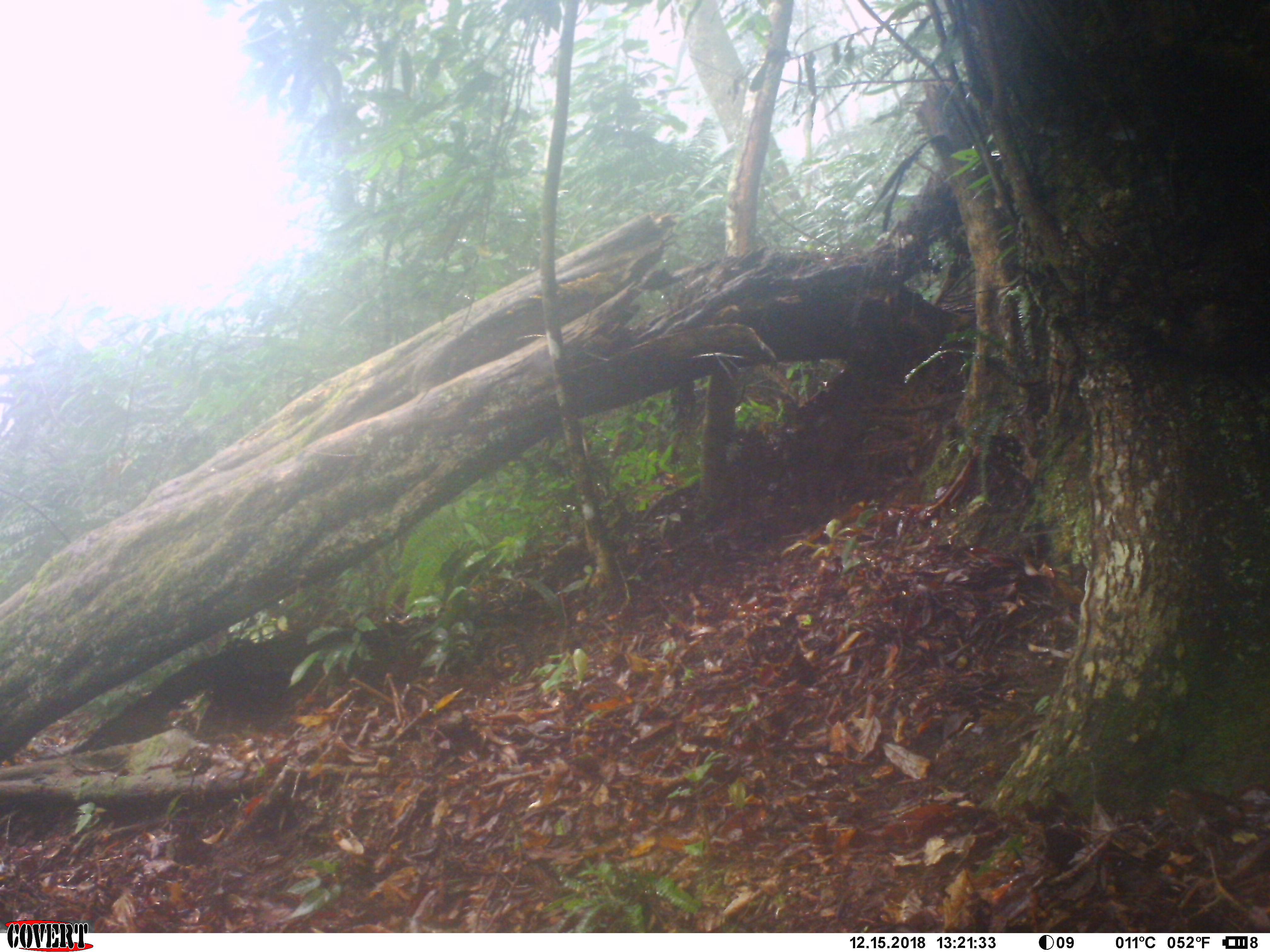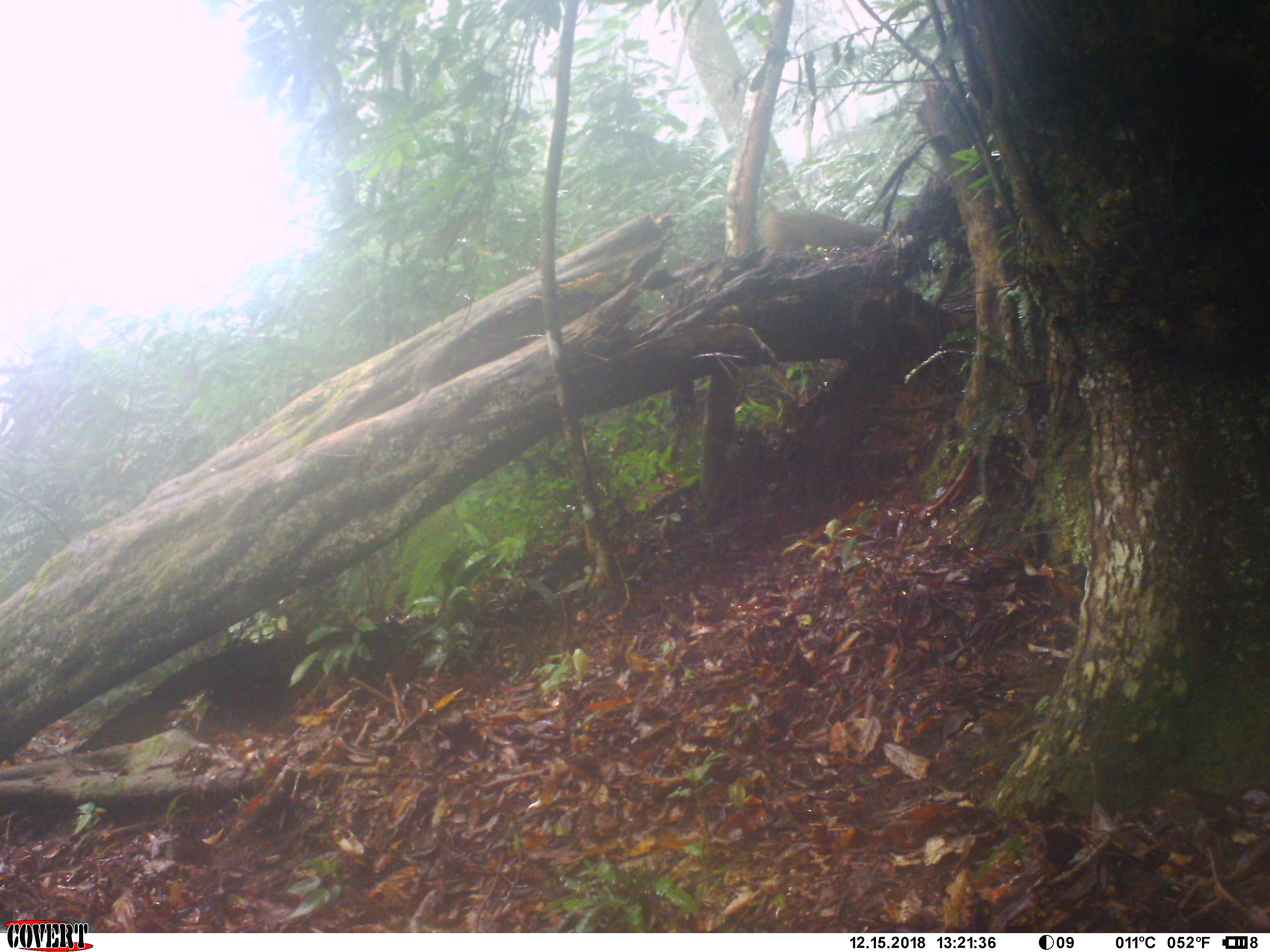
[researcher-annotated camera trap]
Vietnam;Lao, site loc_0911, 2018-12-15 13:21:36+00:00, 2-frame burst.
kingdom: Animalia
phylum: Chordata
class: Mammalia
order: Primates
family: Cercopithecidae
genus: Macaca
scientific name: Macaca arctoides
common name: stump-tailed macaque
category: stump tailed macaque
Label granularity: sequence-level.